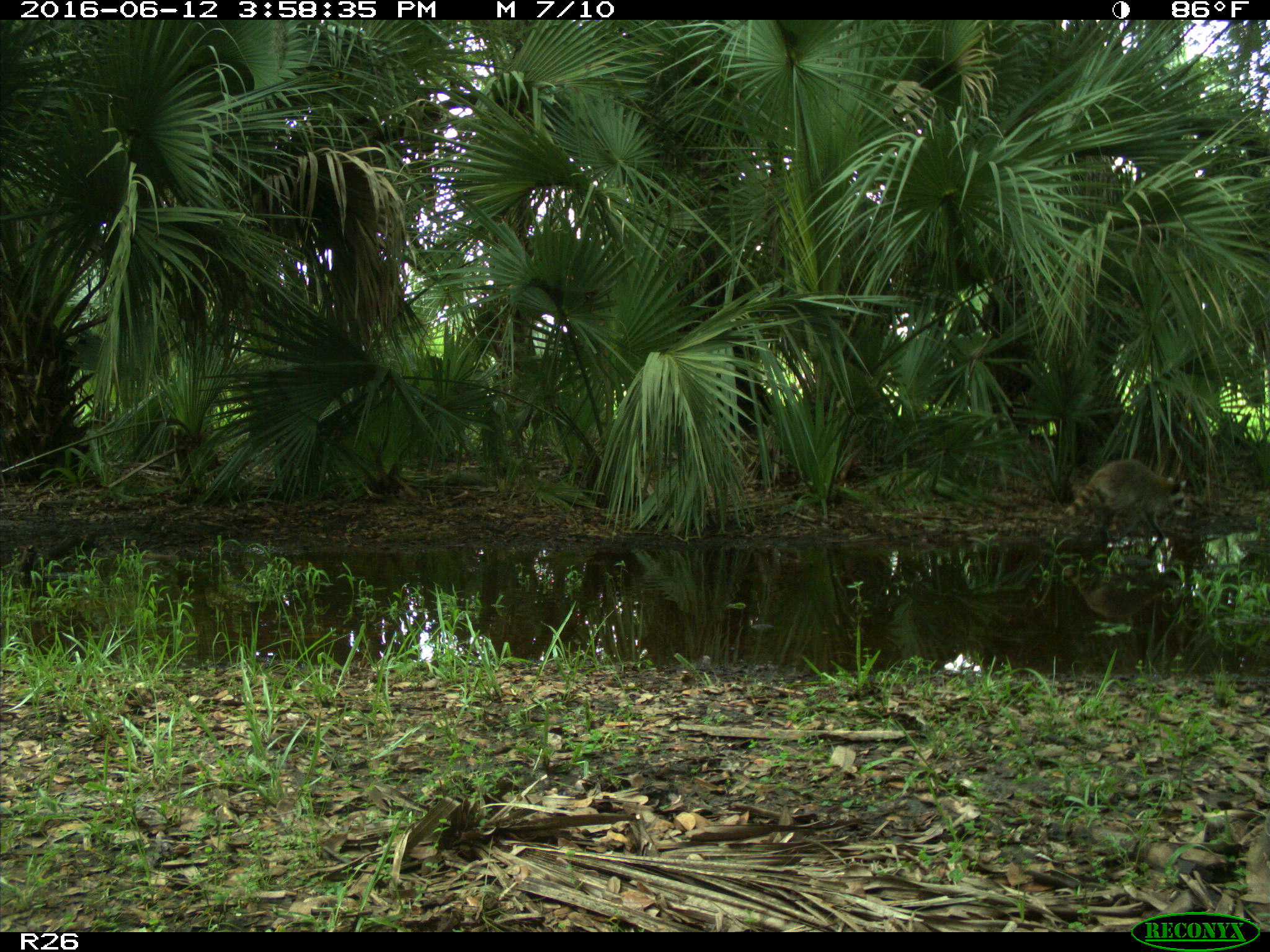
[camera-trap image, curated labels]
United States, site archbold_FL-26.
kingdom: Animalia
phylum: Chordata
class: Mammalia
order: Carnivora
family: Procyonidae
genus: Procyon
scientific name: Procyon lotor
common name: common raccoon